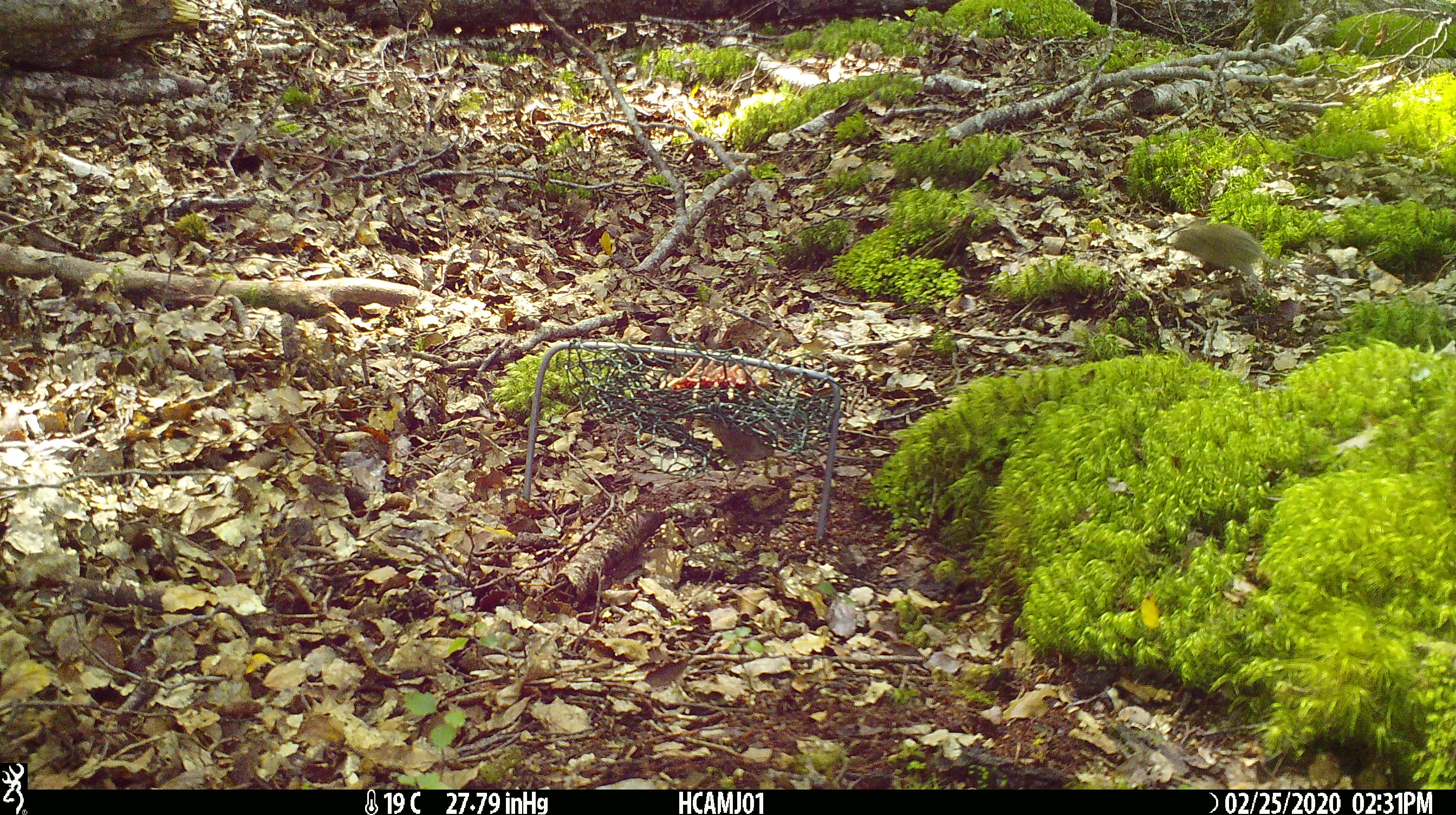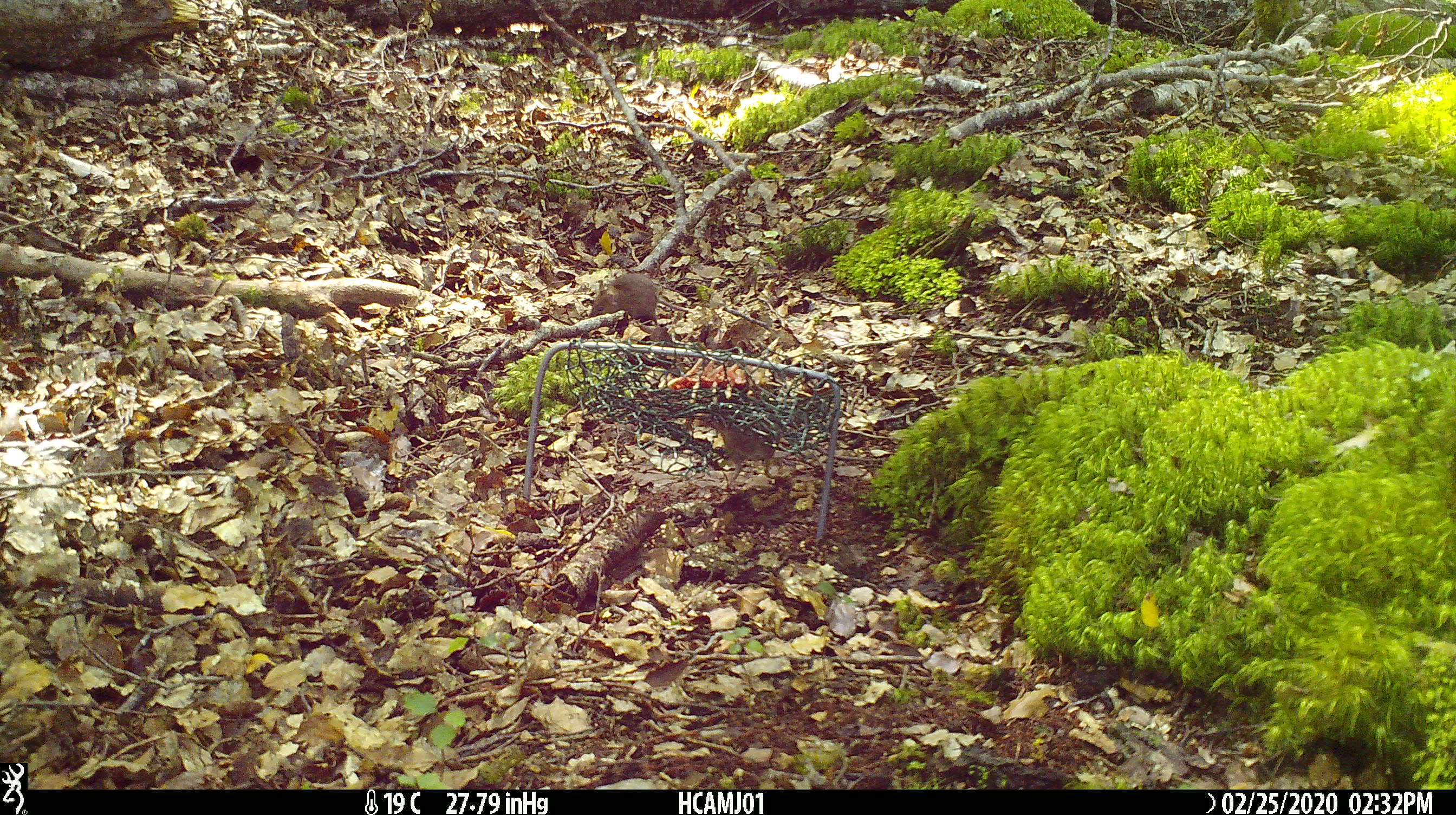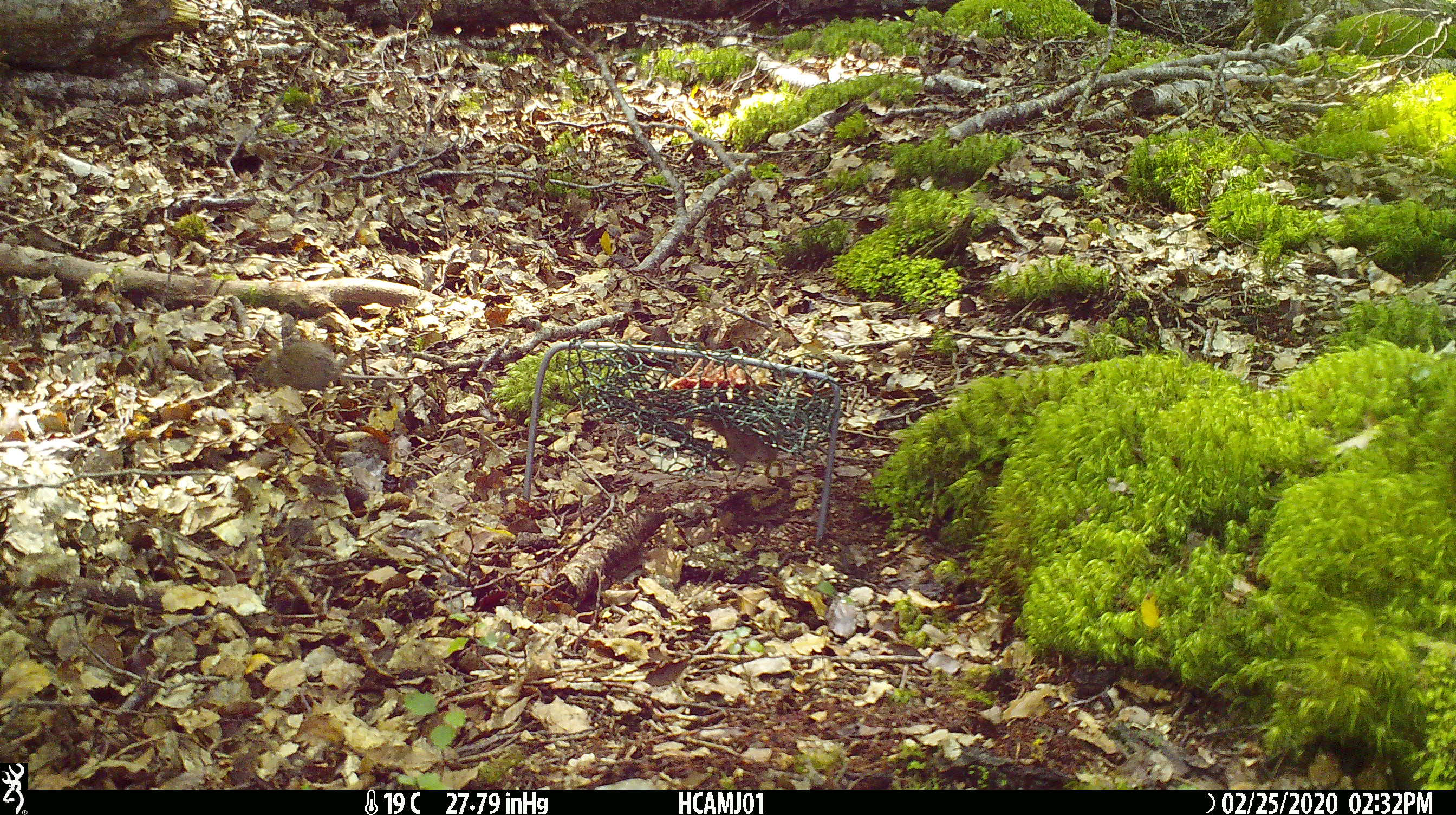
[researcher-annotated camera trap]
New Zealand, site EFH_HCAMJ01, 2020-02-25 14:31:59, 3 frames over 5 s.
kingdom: Animalia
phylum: Chordata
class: Mammalia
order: Rodentia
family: Muridae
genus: Mus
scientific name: Mus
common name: mouse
Mouse (Mus).